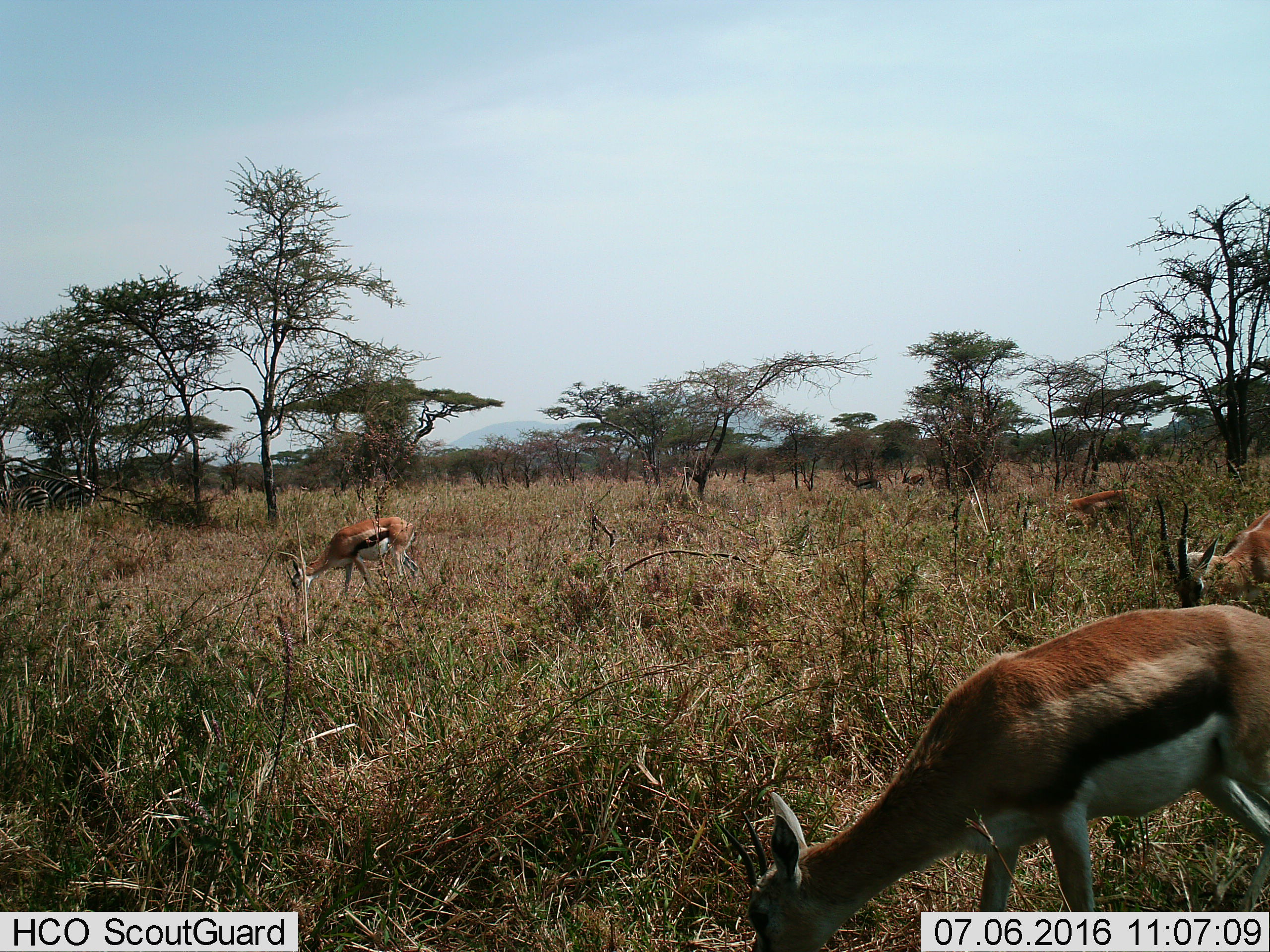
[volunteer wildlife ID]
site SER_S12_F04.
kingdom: Animalia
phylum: Chordata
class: Mammalia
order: Artiodactyla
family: Bovidae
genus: Eudorcas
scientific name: Eudorcas thomsonii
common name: thomson's gazelle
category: gazellethomsons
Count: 6.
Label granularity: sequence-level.